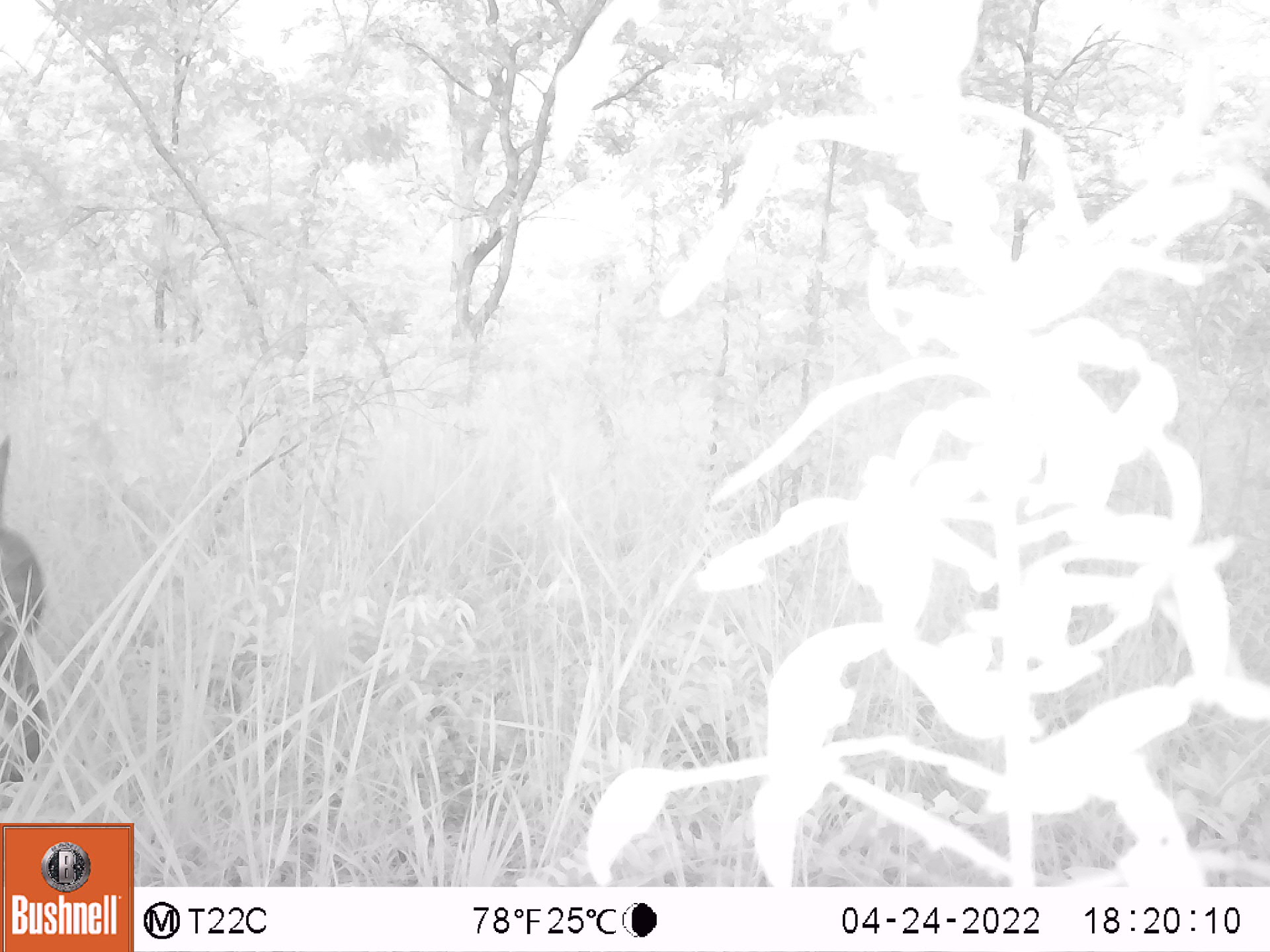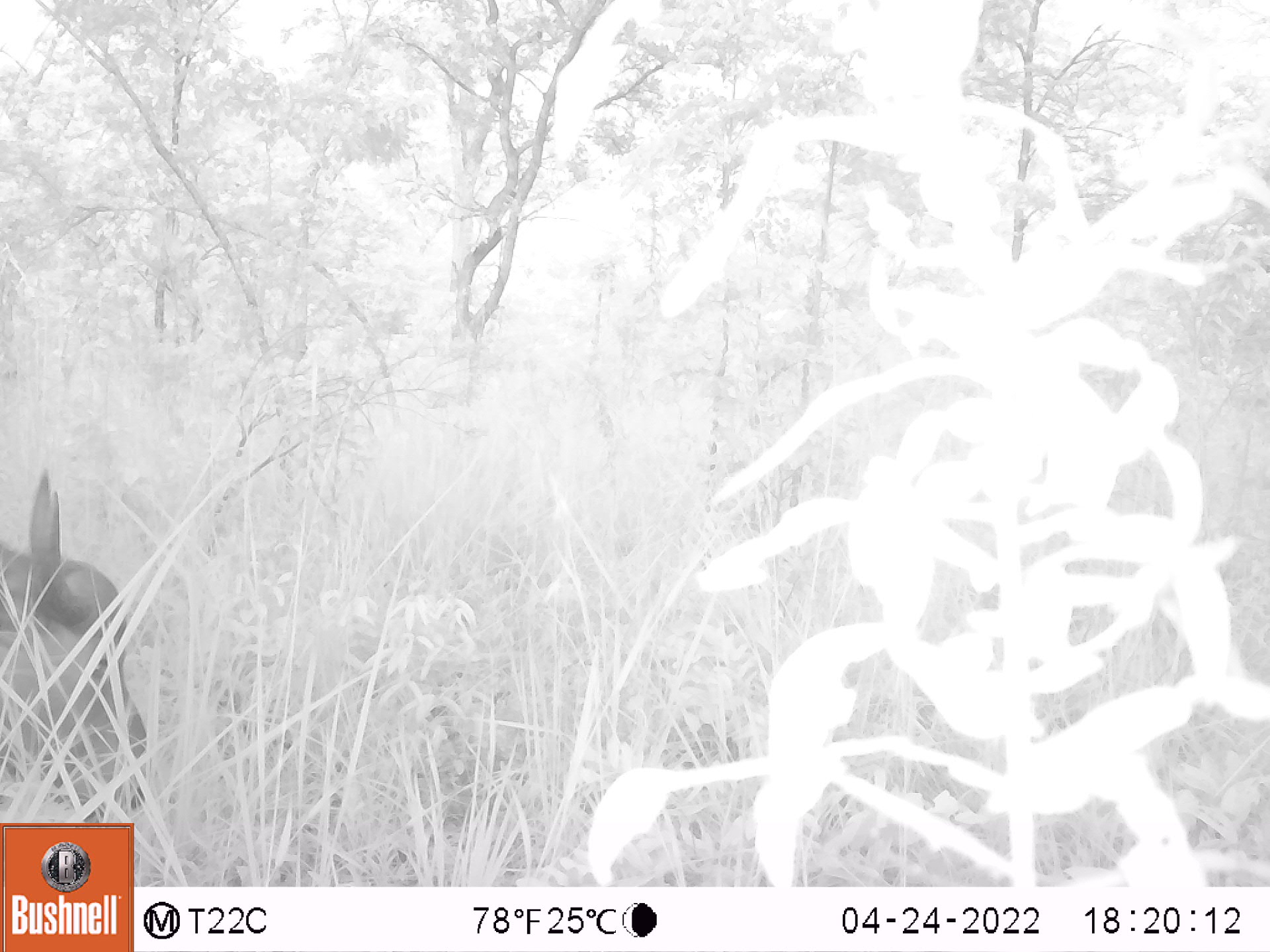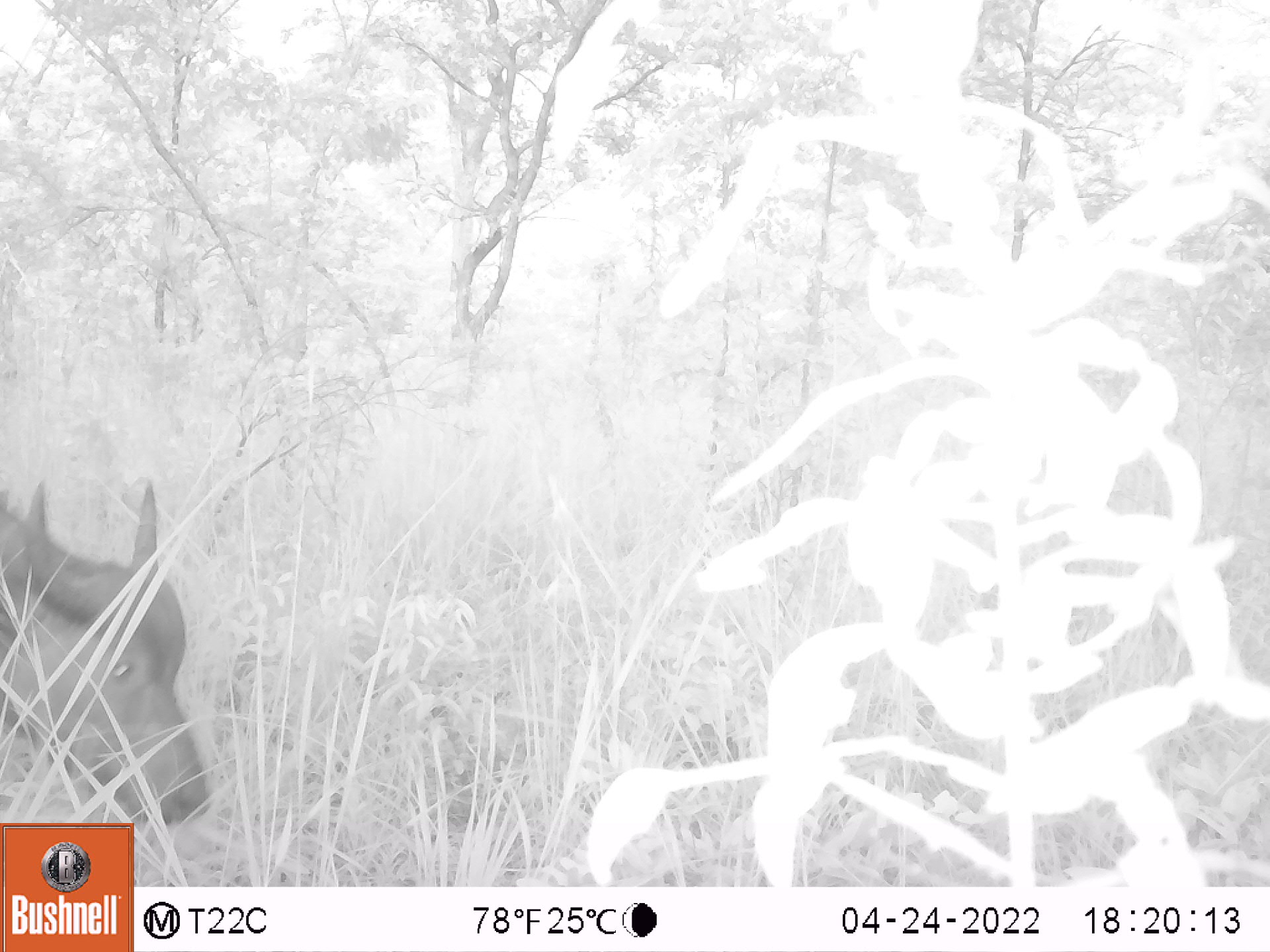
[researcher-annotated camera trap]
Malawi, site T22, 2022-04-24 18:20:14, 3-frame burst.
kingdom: Animalia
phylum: Chordata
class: Mammalia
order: Artiodactyla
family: Bovidae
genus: Syncerus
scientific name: Syncerus caffer caffer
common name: cape buffalo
Cape buffalo (Syncerus caffer caffer), count 1.